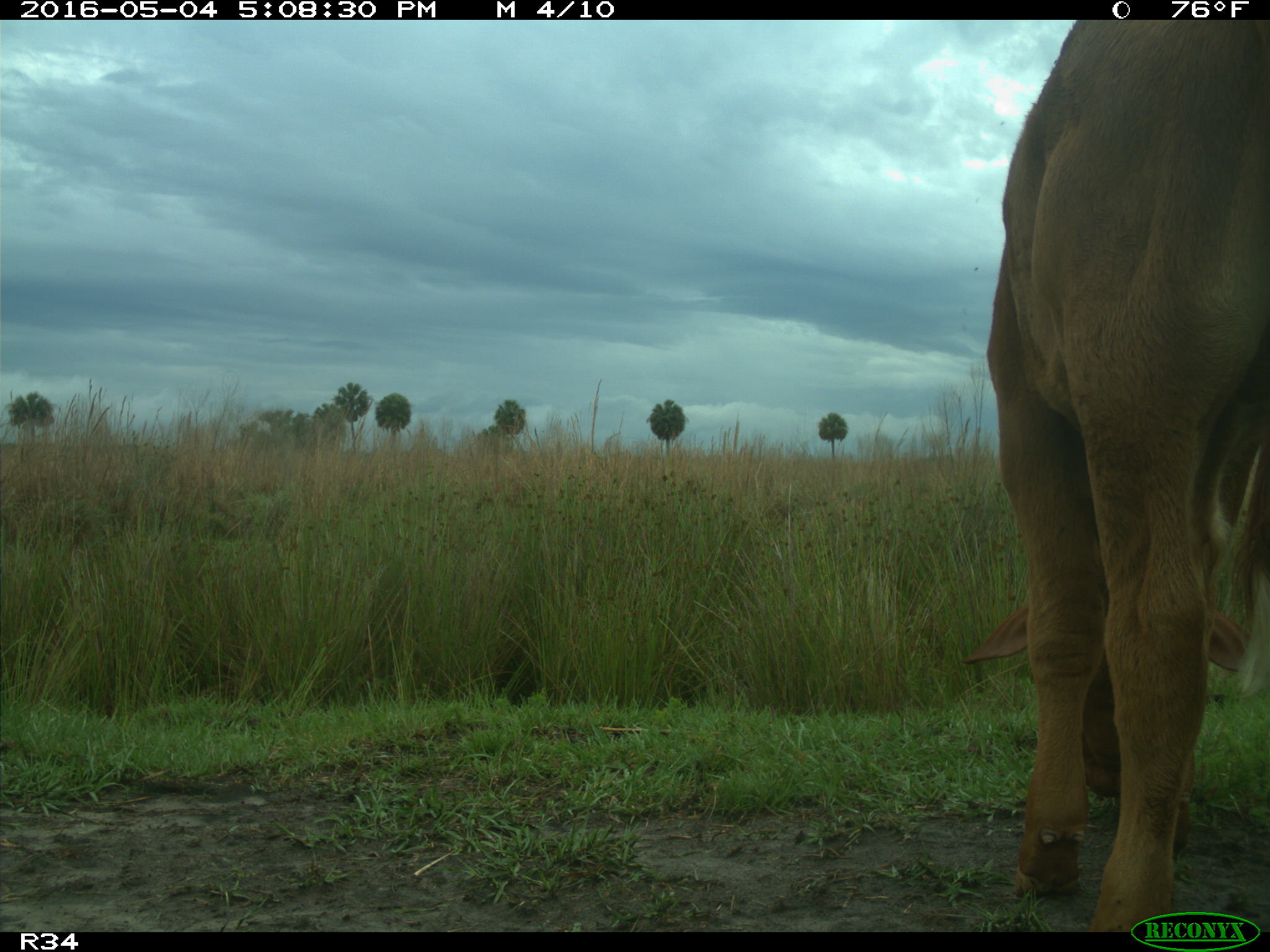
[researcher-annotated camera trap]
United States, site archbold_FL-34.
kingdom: Animalia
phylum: Chordata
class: Mammalia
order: Artiodactyla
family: Bovidae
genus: Bos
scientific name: Bos taurus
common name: domestic cow